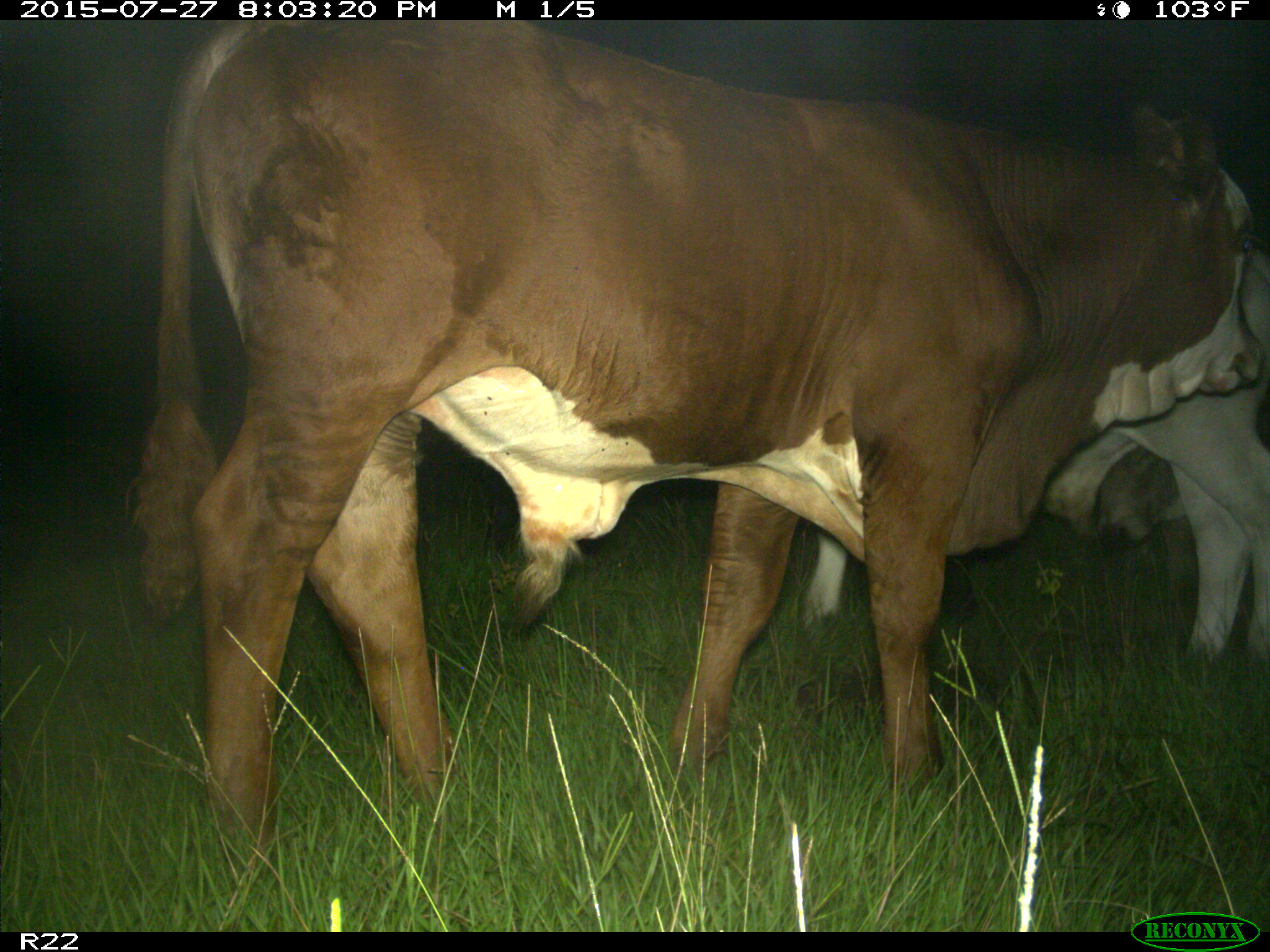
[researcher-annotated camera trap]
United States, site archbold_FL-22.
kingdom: Animalia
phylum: Chordata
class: Mammalia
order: Artiodactyla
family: Bovidae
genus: Bos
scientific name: Bos taurus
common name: domestic cow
Bos taurus (domestic cow).